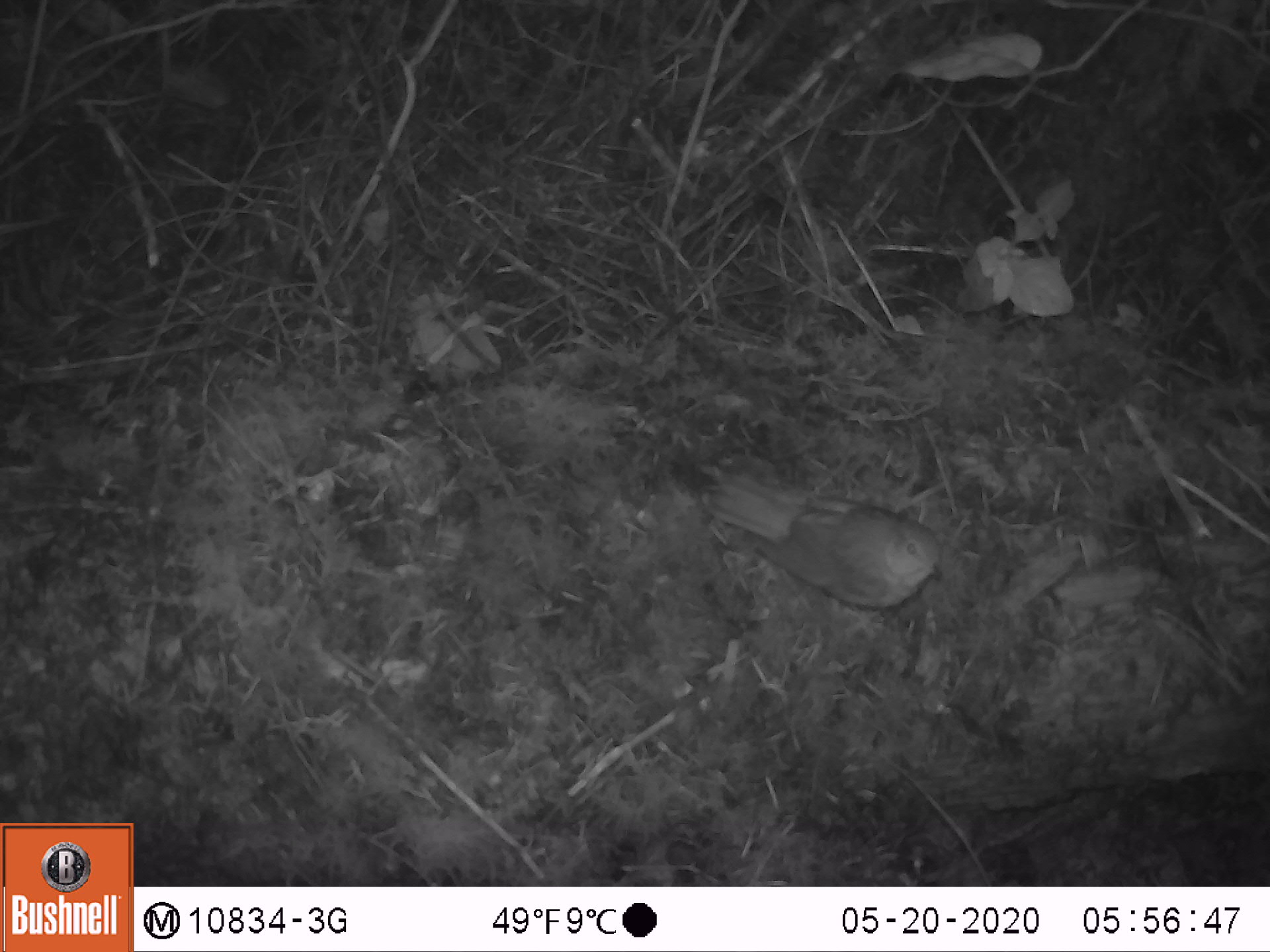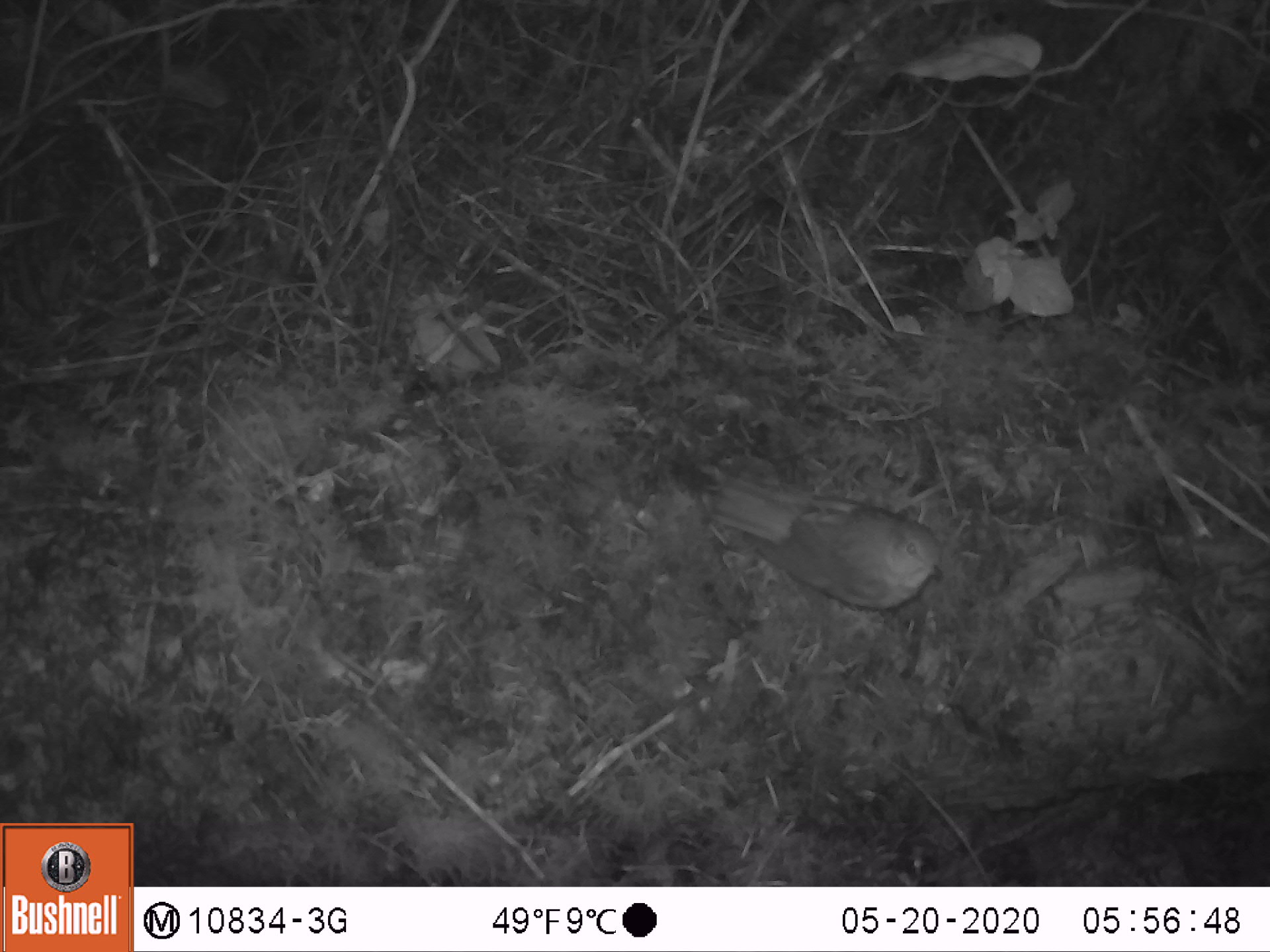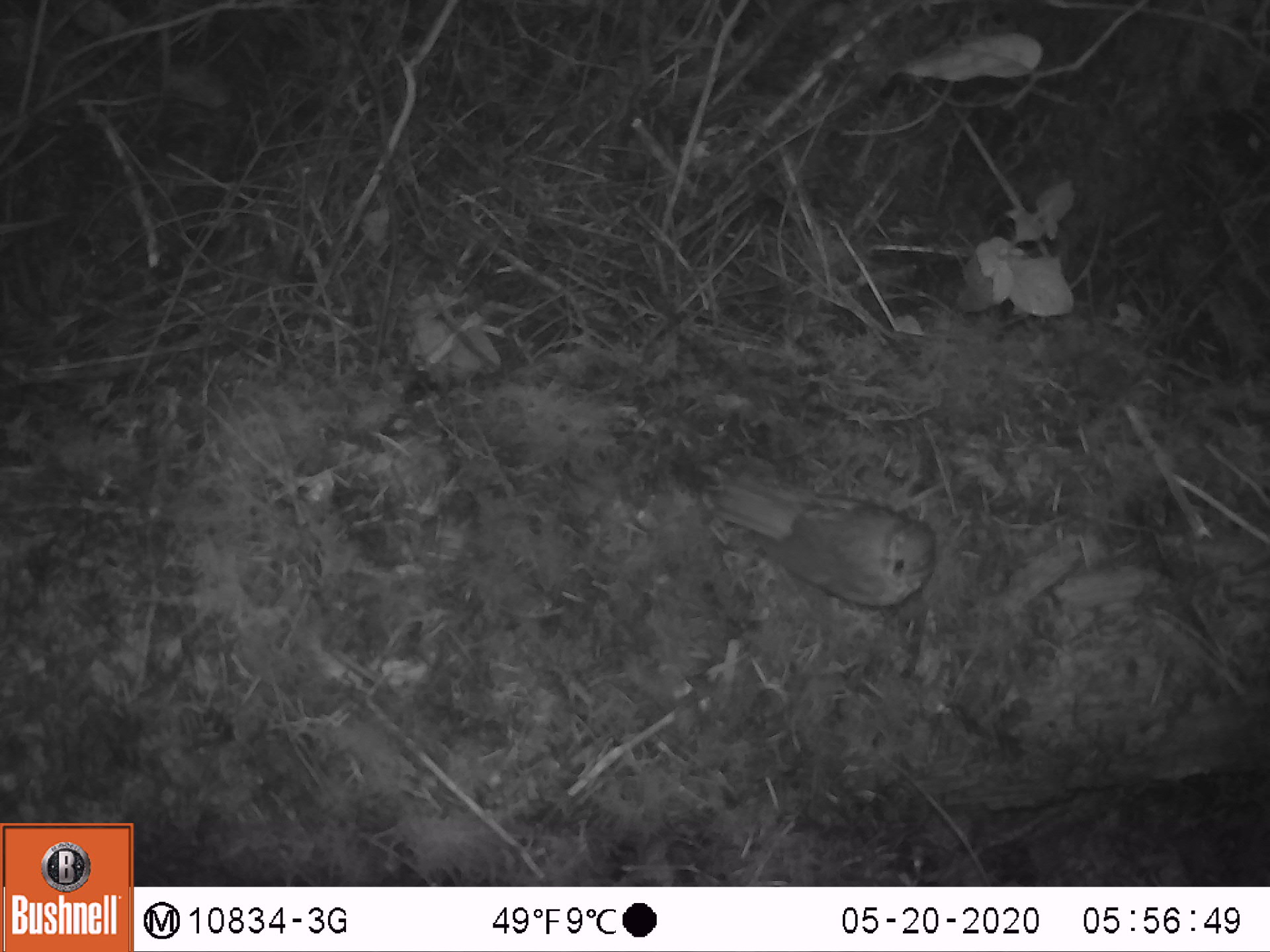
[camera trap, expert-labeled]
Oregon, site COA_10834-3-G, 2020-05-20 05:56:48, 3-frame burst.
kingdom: Animalia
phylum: Chordata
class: Aves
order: Passeriformes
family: Turdidae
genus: Catharus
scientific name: Catharus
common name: brown thrushes and nightingale-thrushes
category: catharus species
Catharus species (brown thrushes and nightingale-thrushes) (Catharus).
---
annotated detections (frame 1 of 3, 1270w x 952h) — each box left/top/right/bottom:
catharus species: 704/470/950/624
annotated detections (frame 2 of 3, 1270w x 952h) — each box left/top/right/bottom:
catharus species: 708/481/952/639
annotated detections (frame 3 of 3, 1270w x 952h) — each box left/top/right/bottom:
catharus species: 699/459/946/620